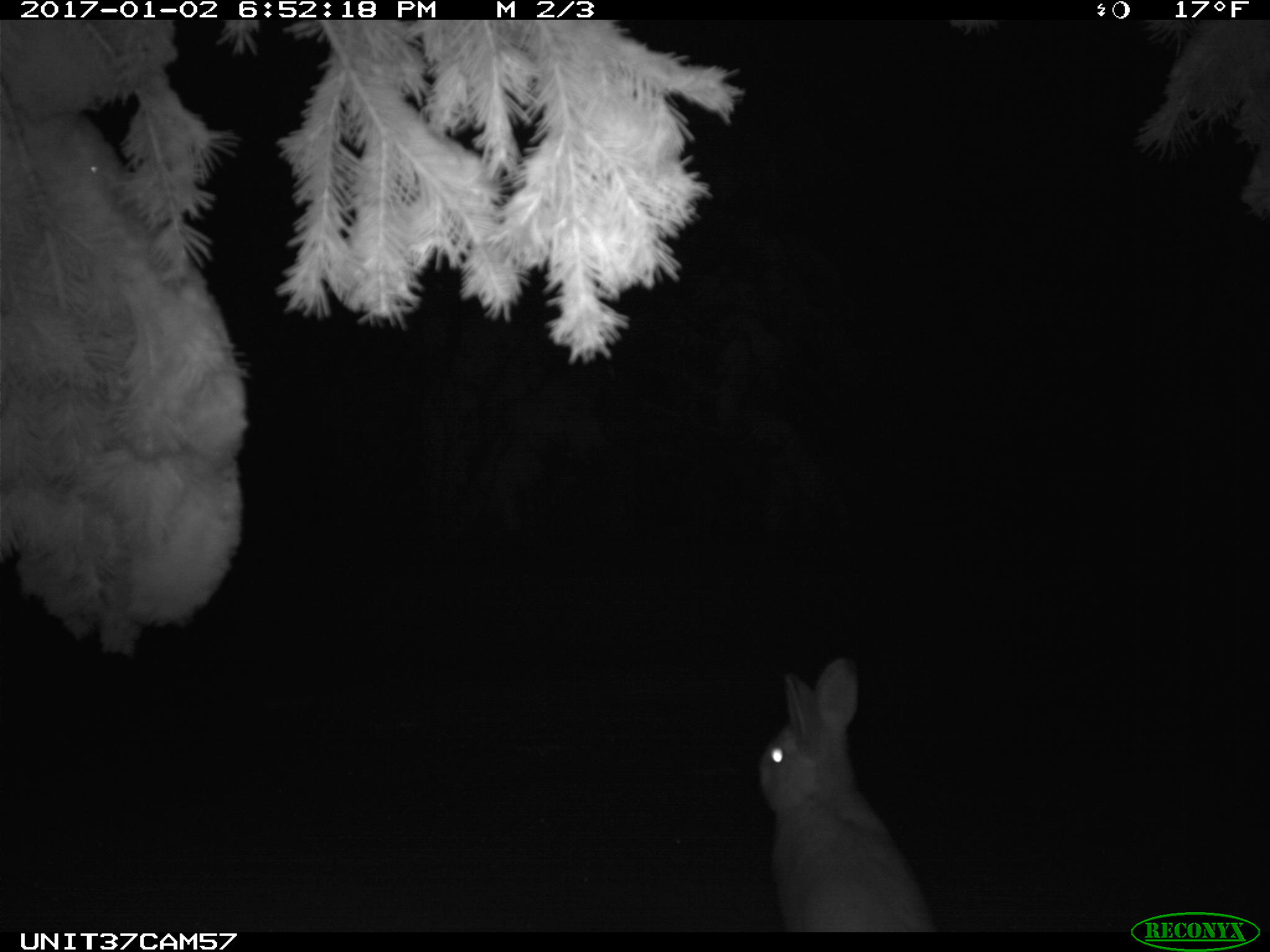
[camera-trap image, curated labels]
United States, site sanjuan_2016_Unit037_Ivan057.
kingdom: Animalia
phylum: Chordata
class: Mammalia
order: Lagomorpha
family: Leporidae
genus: Lepus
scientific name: Lepus americanus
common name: snowshoe hare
Lepus americanus (snowshoe hare).